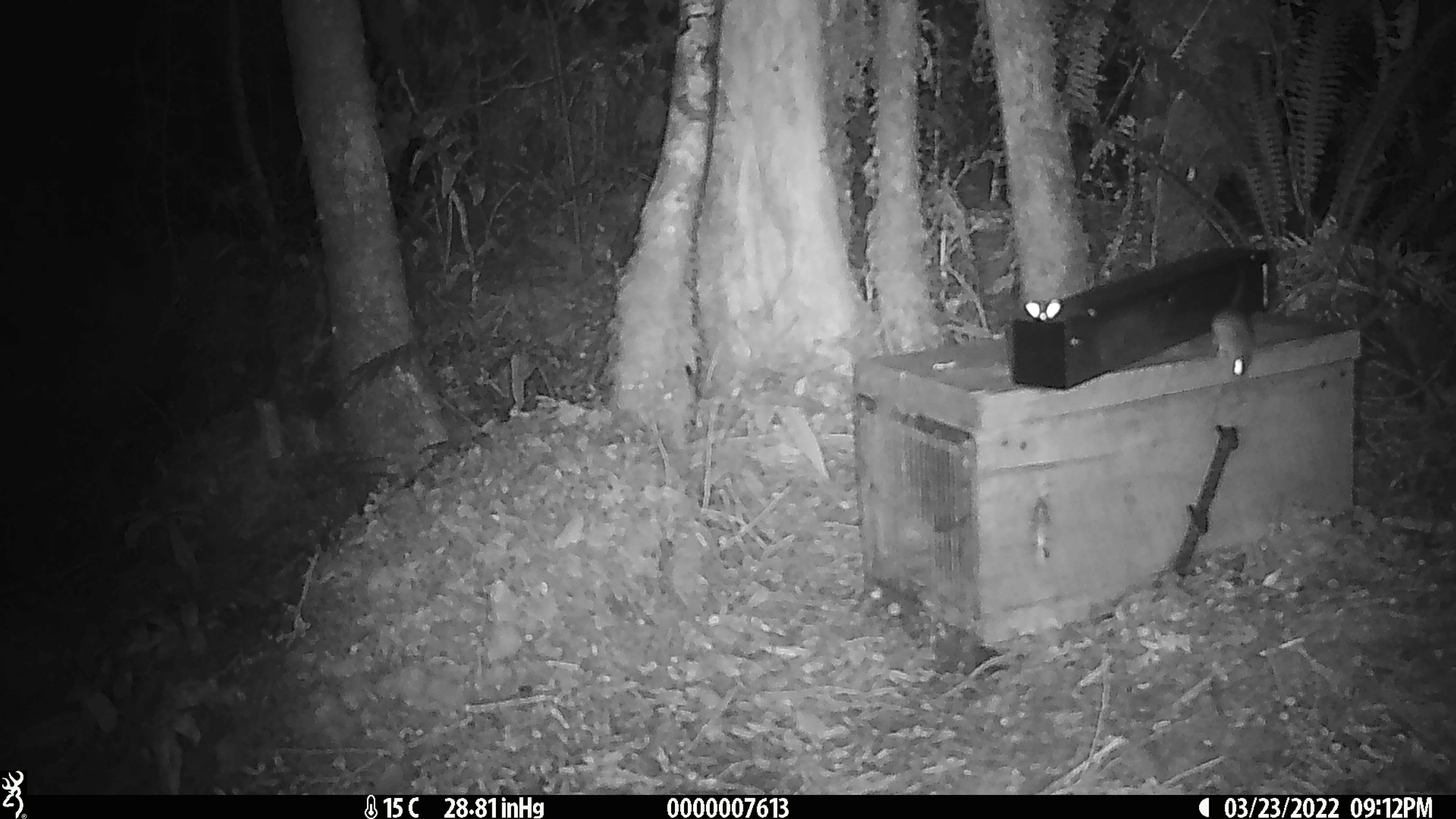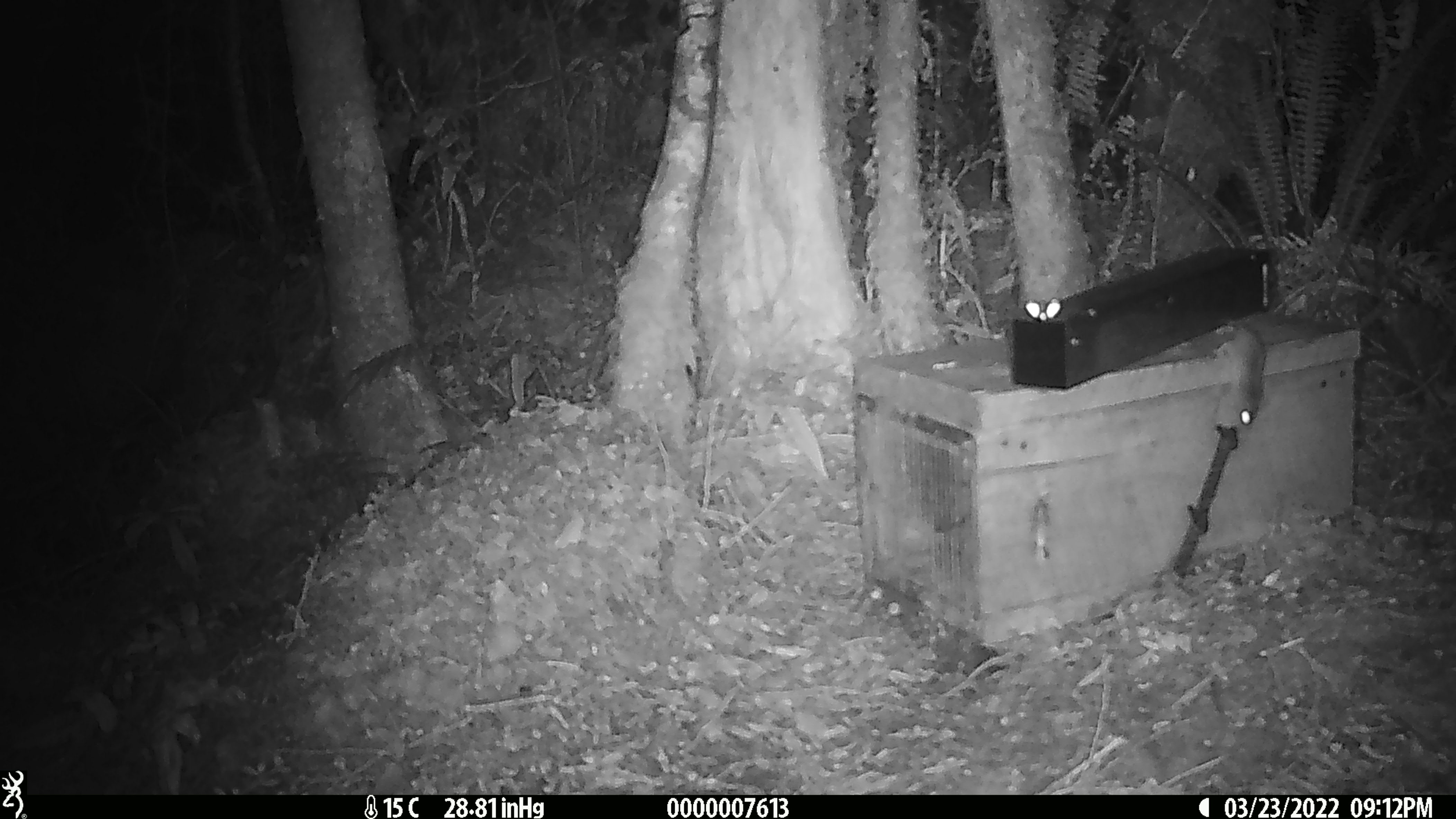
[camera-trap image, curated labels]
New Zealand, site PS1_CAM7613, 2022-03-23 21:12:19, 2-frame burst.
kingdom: Animalia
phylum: Chordata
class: Mammalia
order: Rodentia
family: Muridae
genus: Mus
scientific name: Mus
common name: mouse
Mouse (Mus).